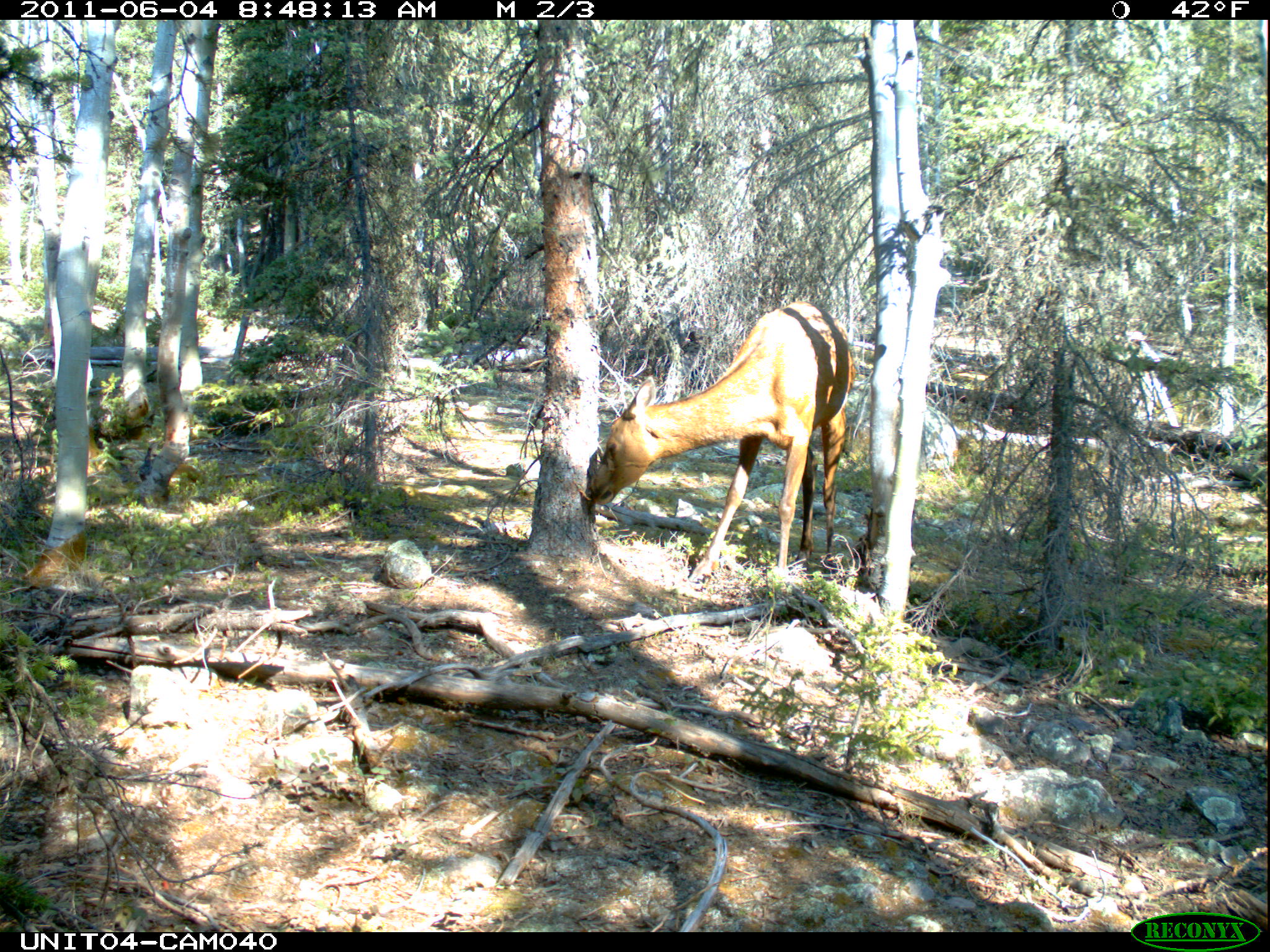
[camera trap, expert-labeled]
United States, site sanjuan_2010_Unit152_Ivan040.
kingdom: Animalia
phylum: Chordata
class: Mammalia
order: Artiodactyla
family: Cervidae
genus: Cervus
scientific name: Cervus elaphus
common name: red deer